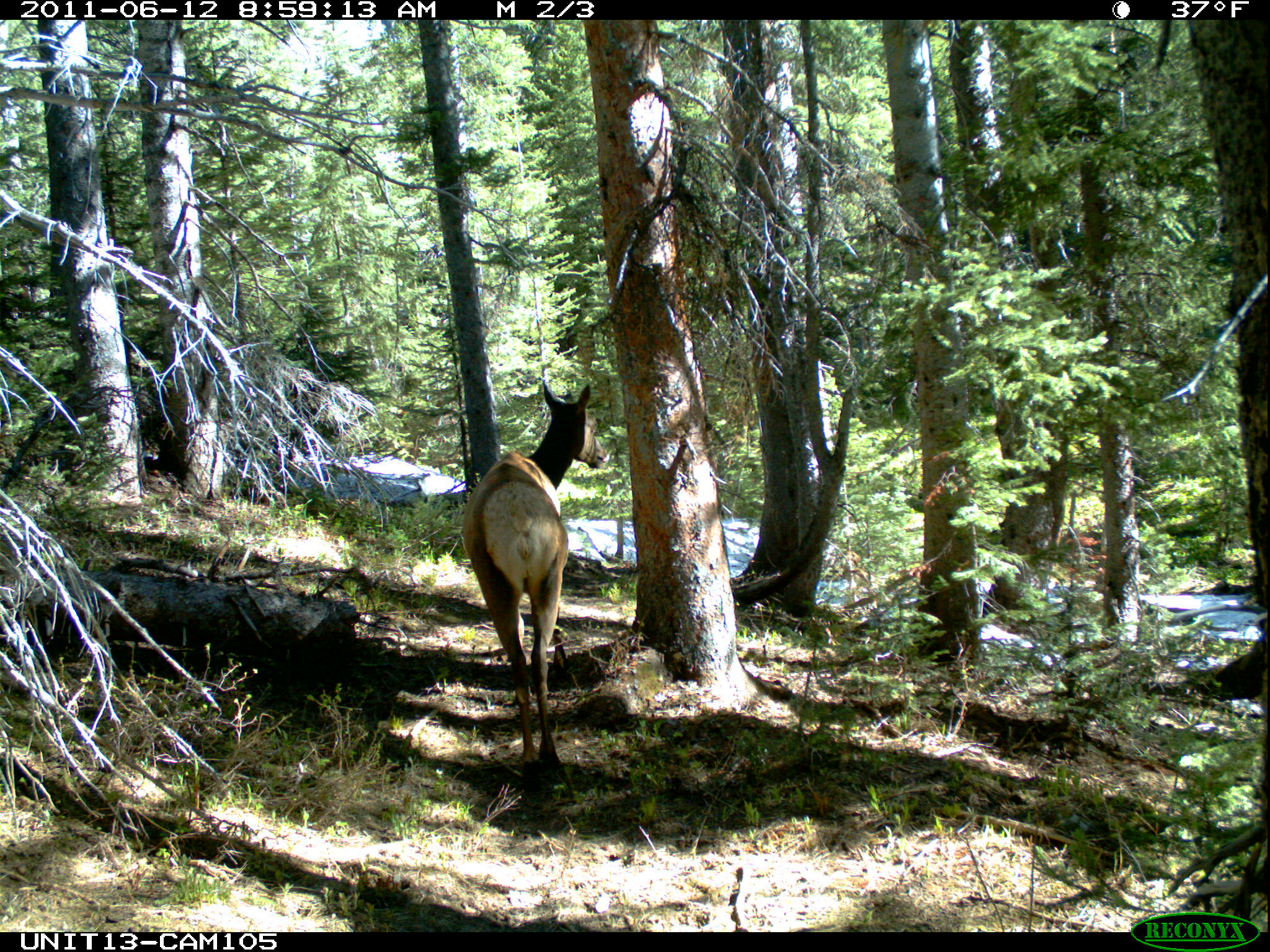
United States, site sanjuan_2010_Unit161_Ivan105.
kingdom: Animalia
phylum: Chordata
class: Mammalia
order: Artiodactyla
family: Cervidae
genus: Cervus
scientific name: Cervus elaphus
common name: red deer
Cervus elaphus (red deer).